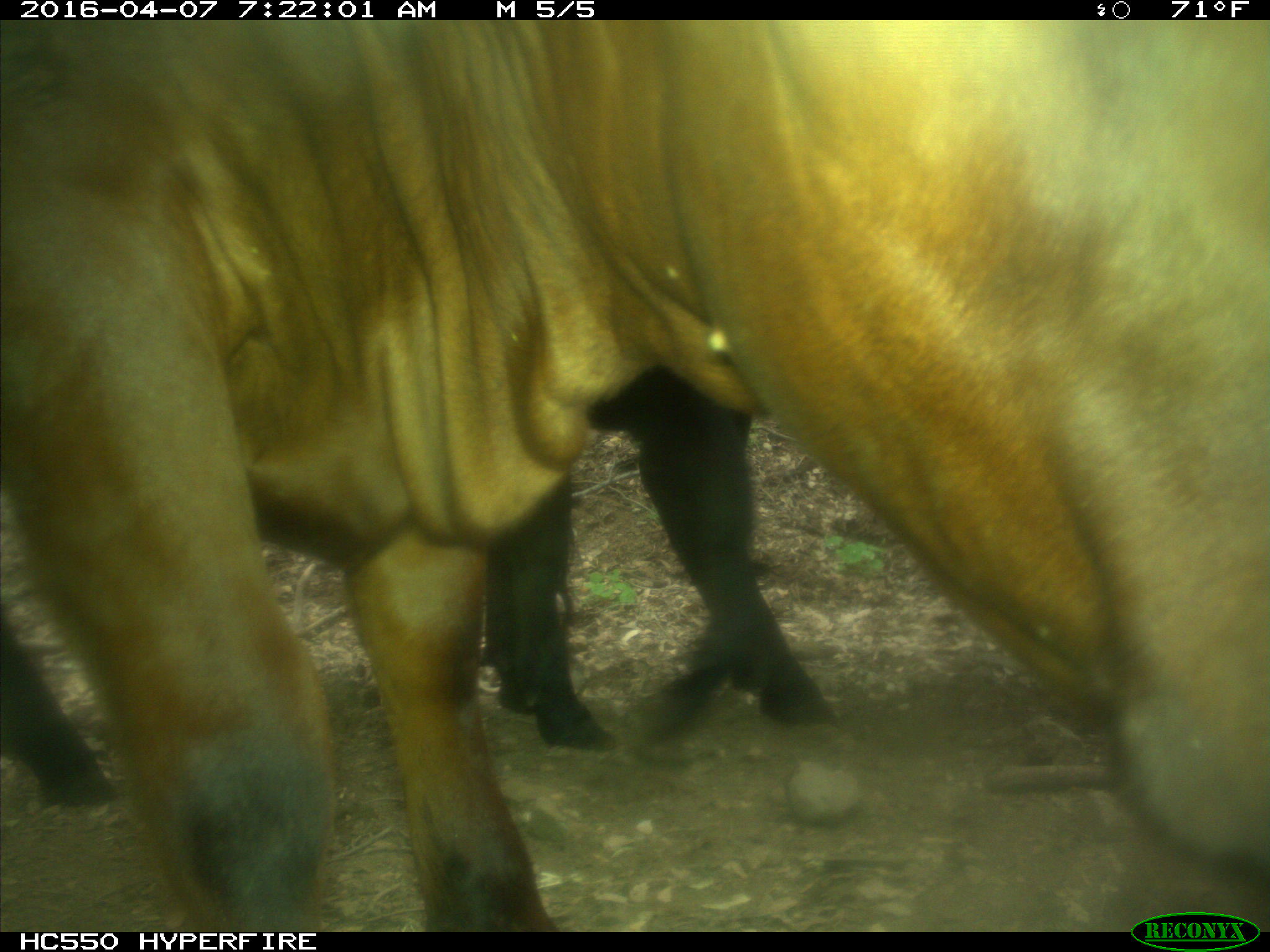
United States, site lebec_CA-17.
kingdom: Animalia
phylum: Chordata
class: Mammalia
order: Artiodactyla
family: Bovidae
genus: Bos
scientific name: Bos taurus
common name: domestic cow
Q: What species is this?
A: Bos taurus (domestic cow).